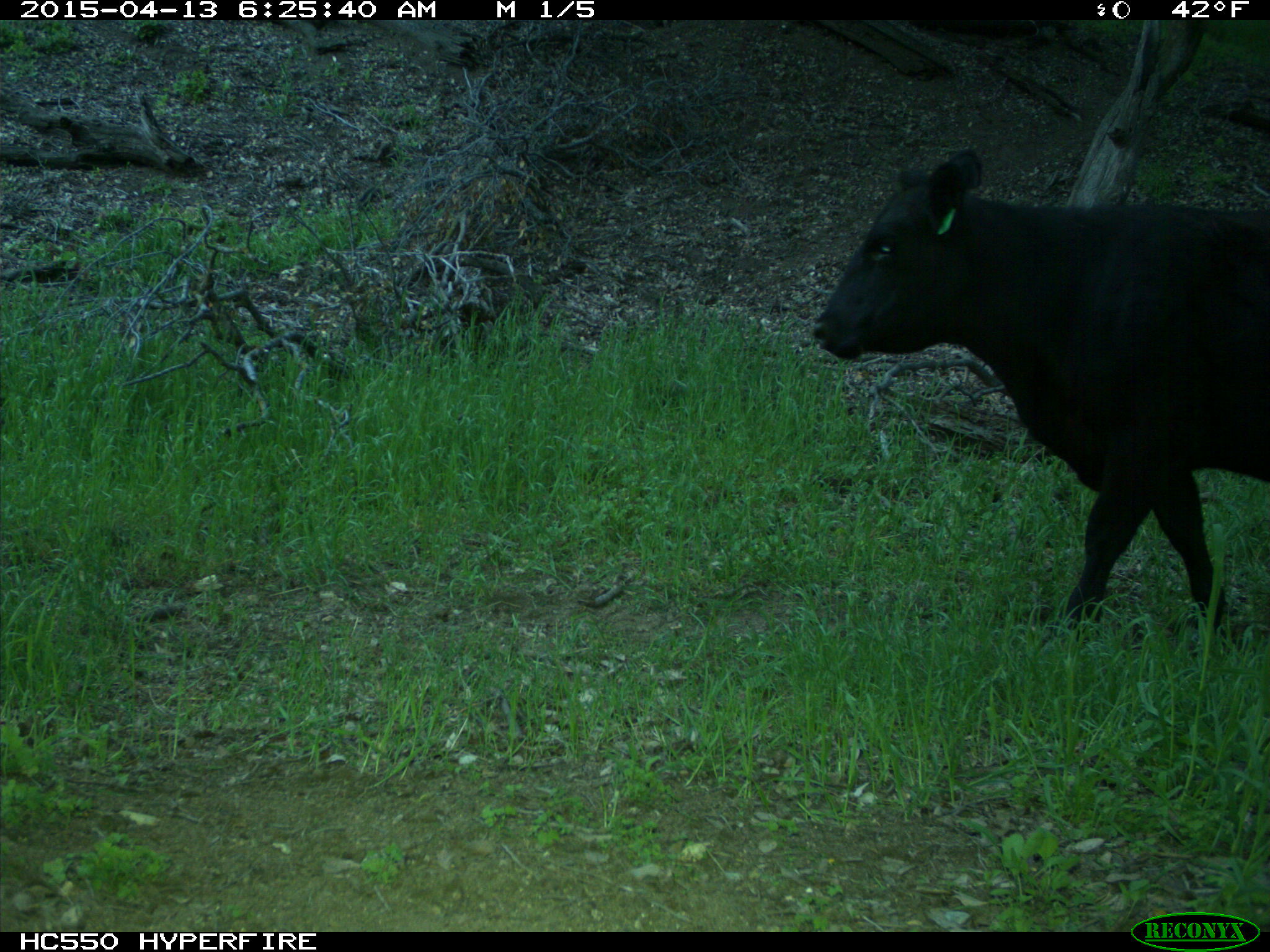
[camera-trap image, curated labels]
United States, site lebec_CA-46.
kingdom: Animalia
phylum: Chordata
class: Mammalia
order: Artiodactyla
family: Bovidae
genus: Bos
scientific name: Bos taurus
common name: domestic cow